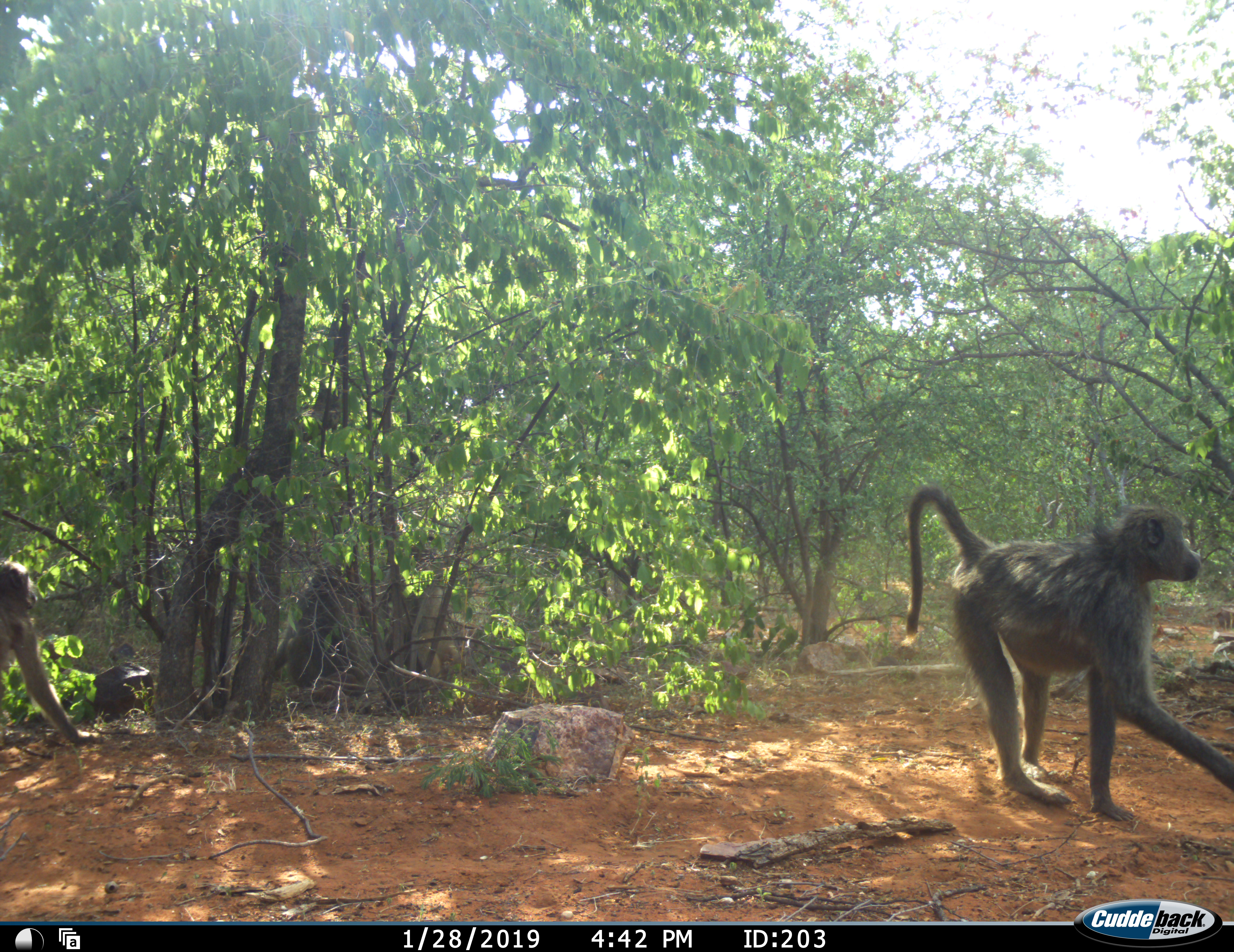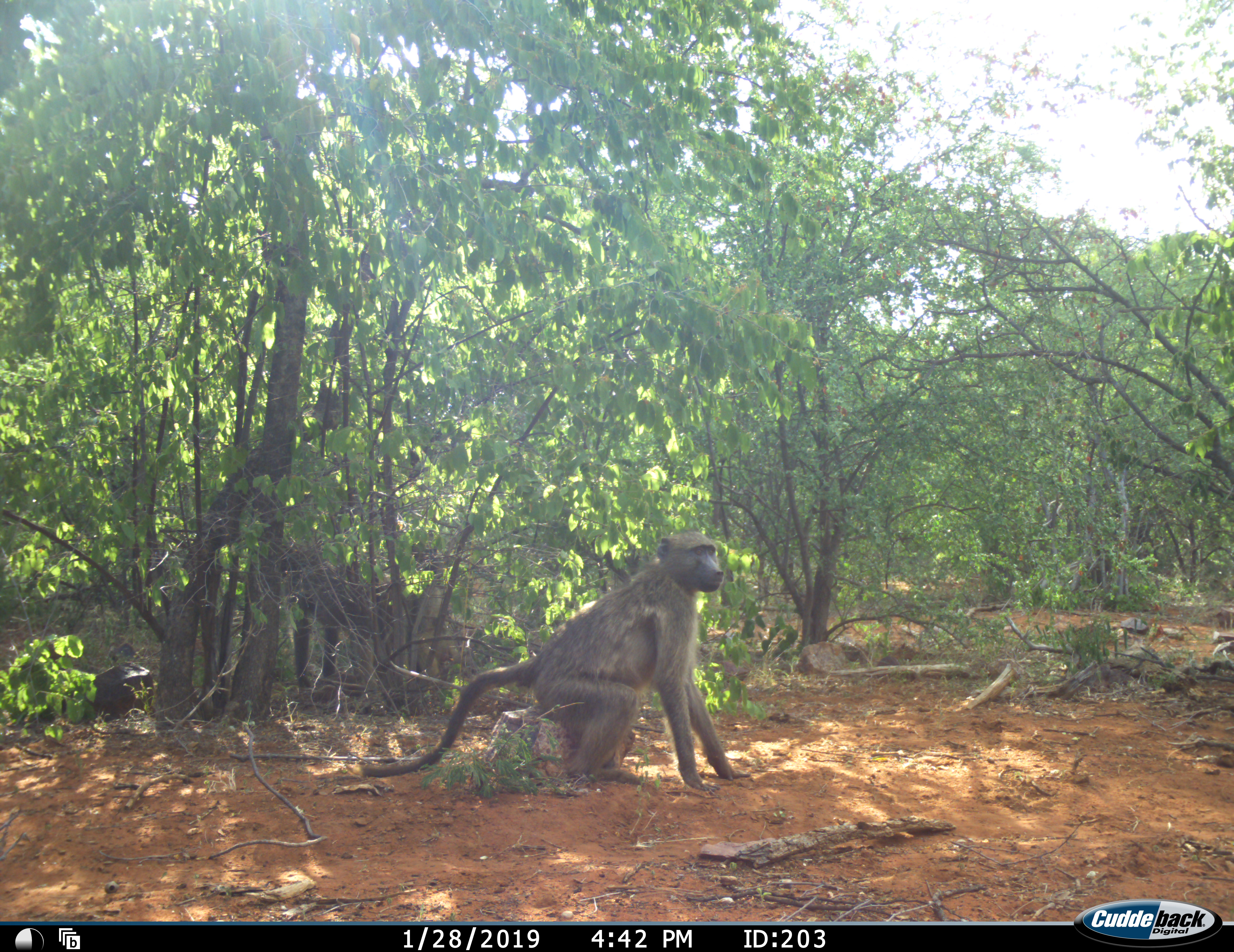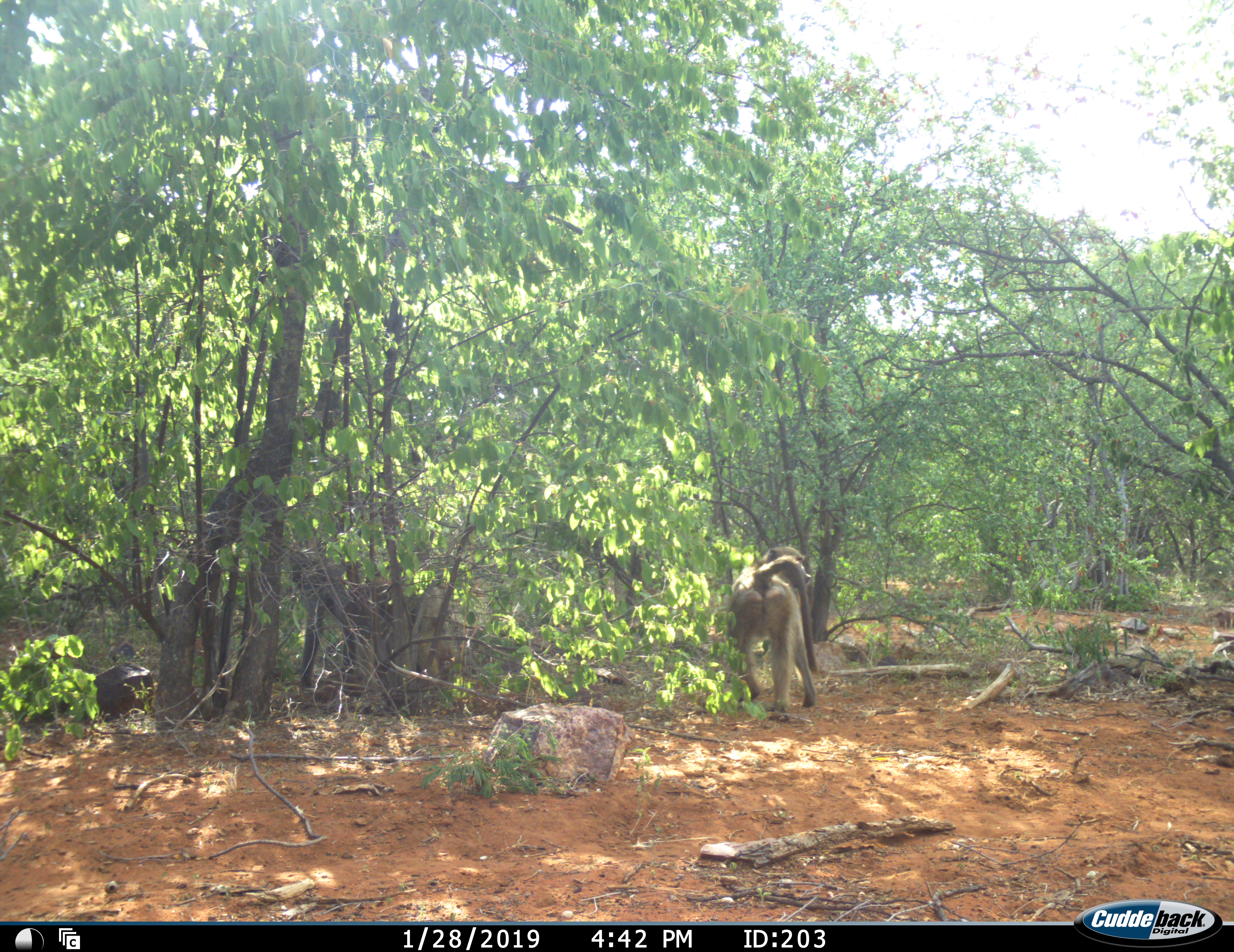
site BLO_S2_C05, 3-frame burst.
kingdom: Animalia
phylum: Chordata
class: Mammalia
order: Primates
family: Cercopithecidae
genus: Papio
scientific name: Papio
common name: baboon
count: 2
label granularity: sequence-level